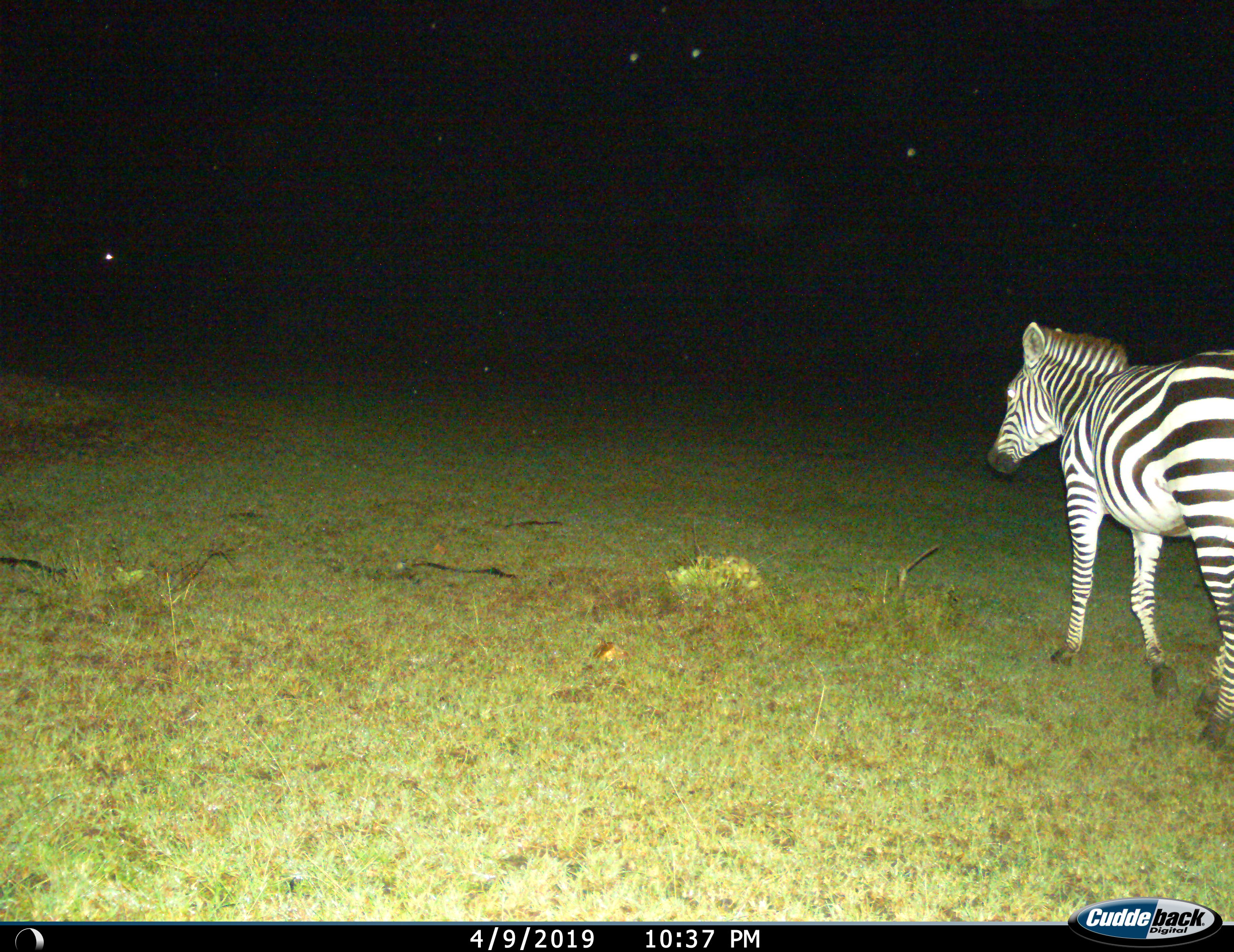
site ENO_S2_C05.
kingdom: Animalia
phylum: Chordata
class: Mammalia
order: Perissodactyla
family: Equidae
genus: Equus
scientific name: Equus quagga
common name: plains zebra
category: zebraplains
Zebraplains (plains zebra) (Equus quagga), count 1. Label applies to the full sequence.